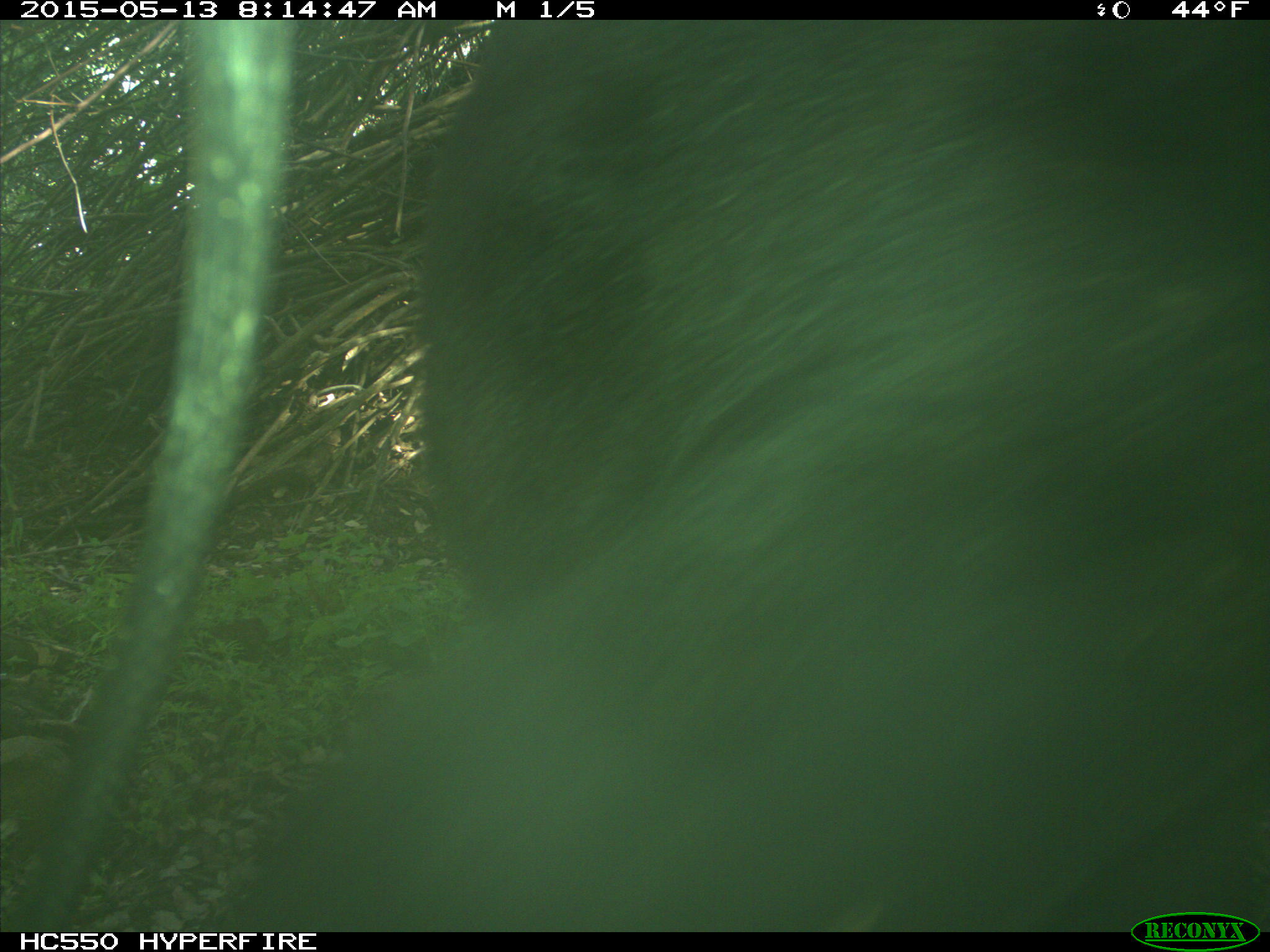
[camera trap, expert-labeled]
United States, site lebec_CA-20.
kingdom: Animalia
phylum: Chordata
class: Mammalia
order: Carnivora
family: Ursidae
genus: Ursus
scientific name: Ursus americanus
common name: american black bear